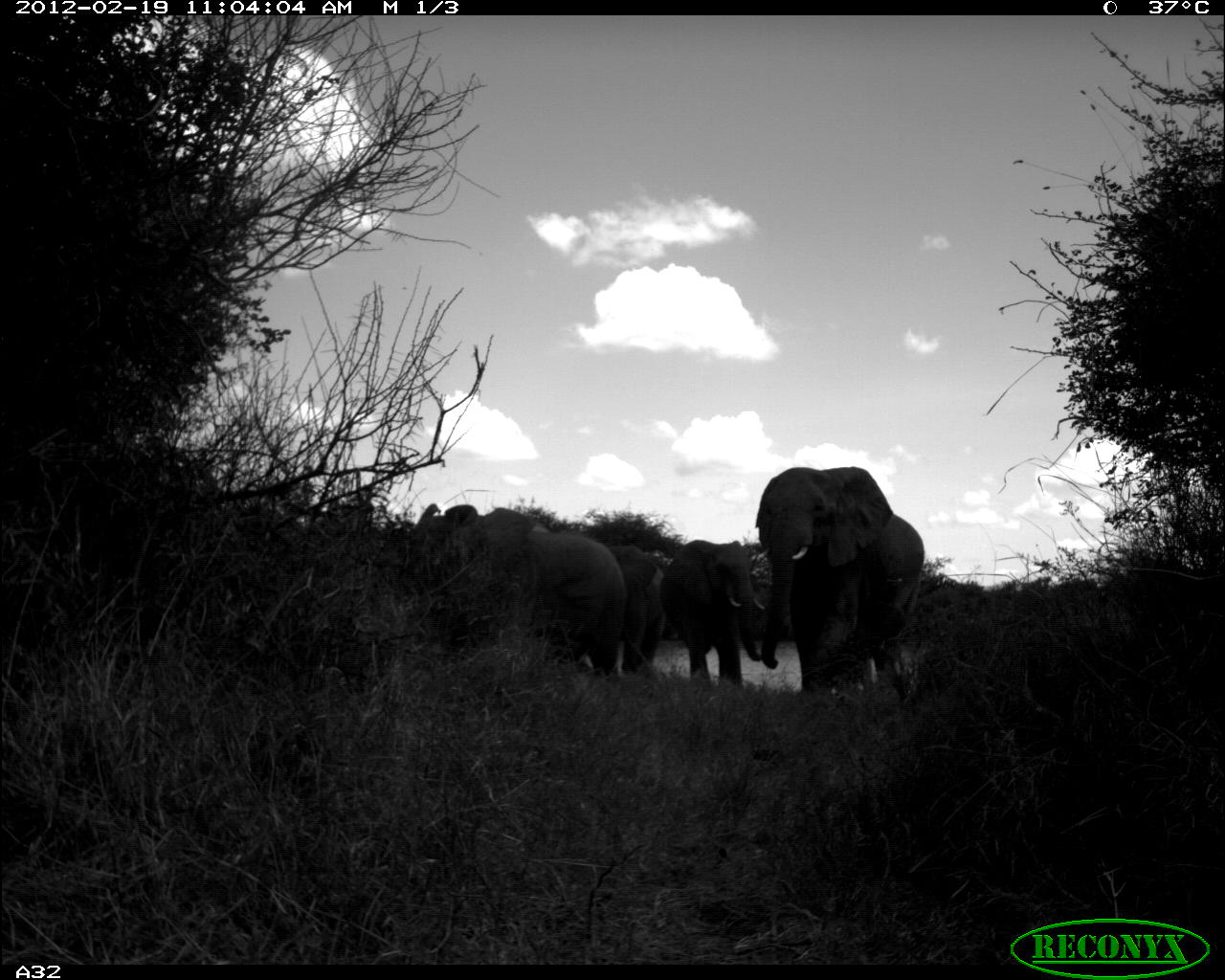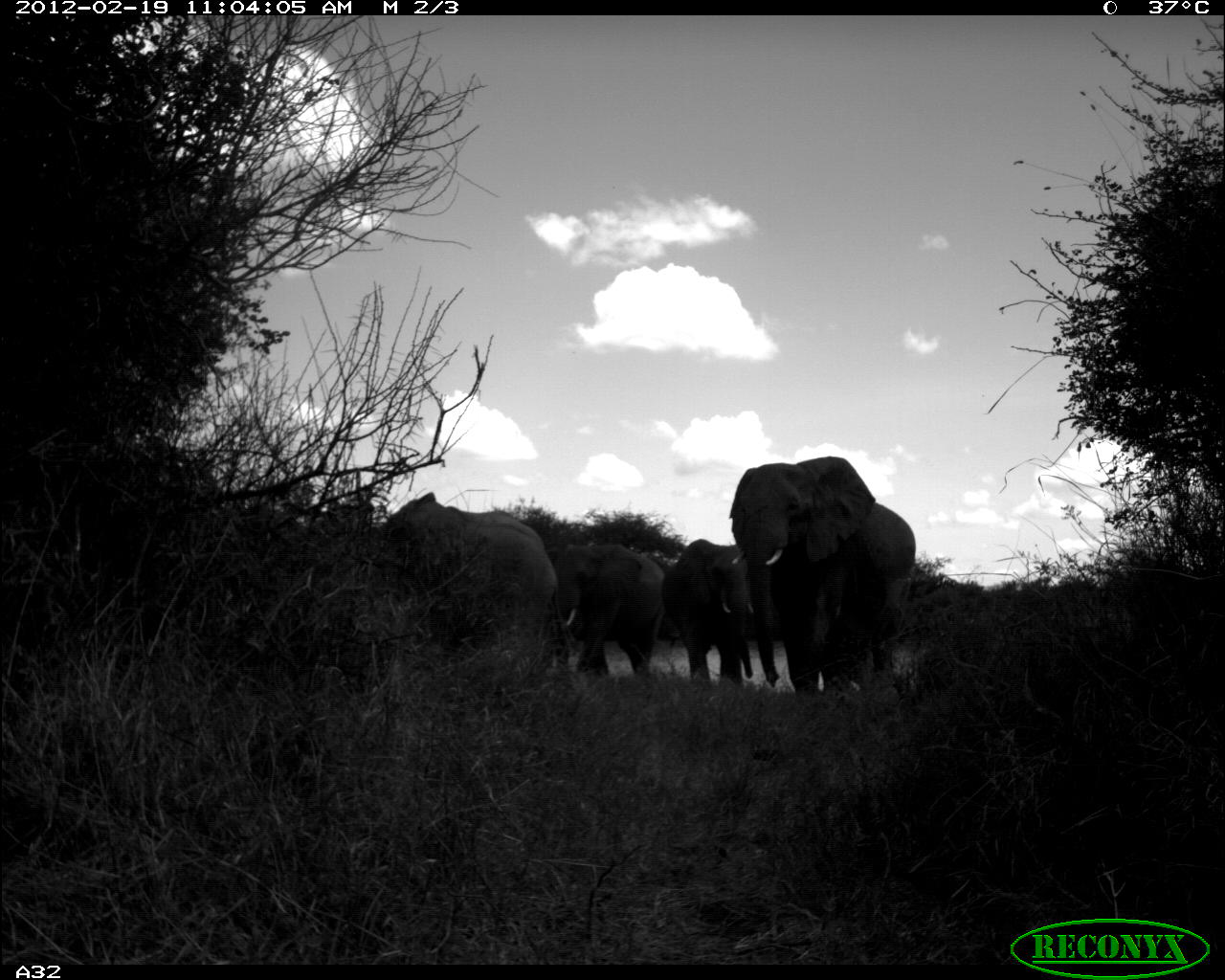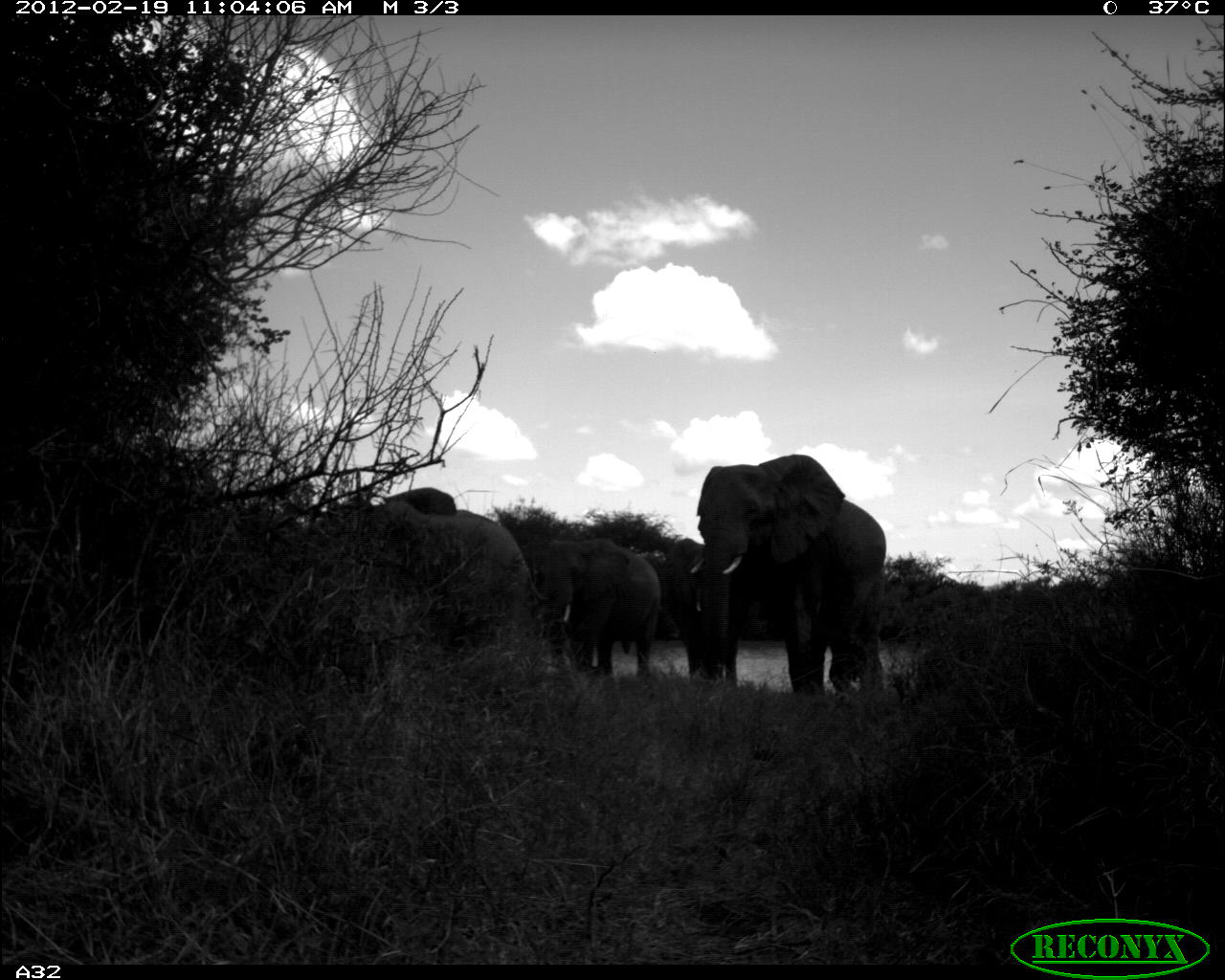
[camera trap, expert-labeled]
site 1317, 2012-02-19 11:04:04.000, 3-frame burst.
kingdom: Animalia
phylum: Chordata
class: Mammalia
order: Proboscidea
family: Elephantidae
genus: Loxodonta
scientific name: Loxodonta africana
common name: african bush elephant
Loxodonta africana (african bush elephant), count 5.